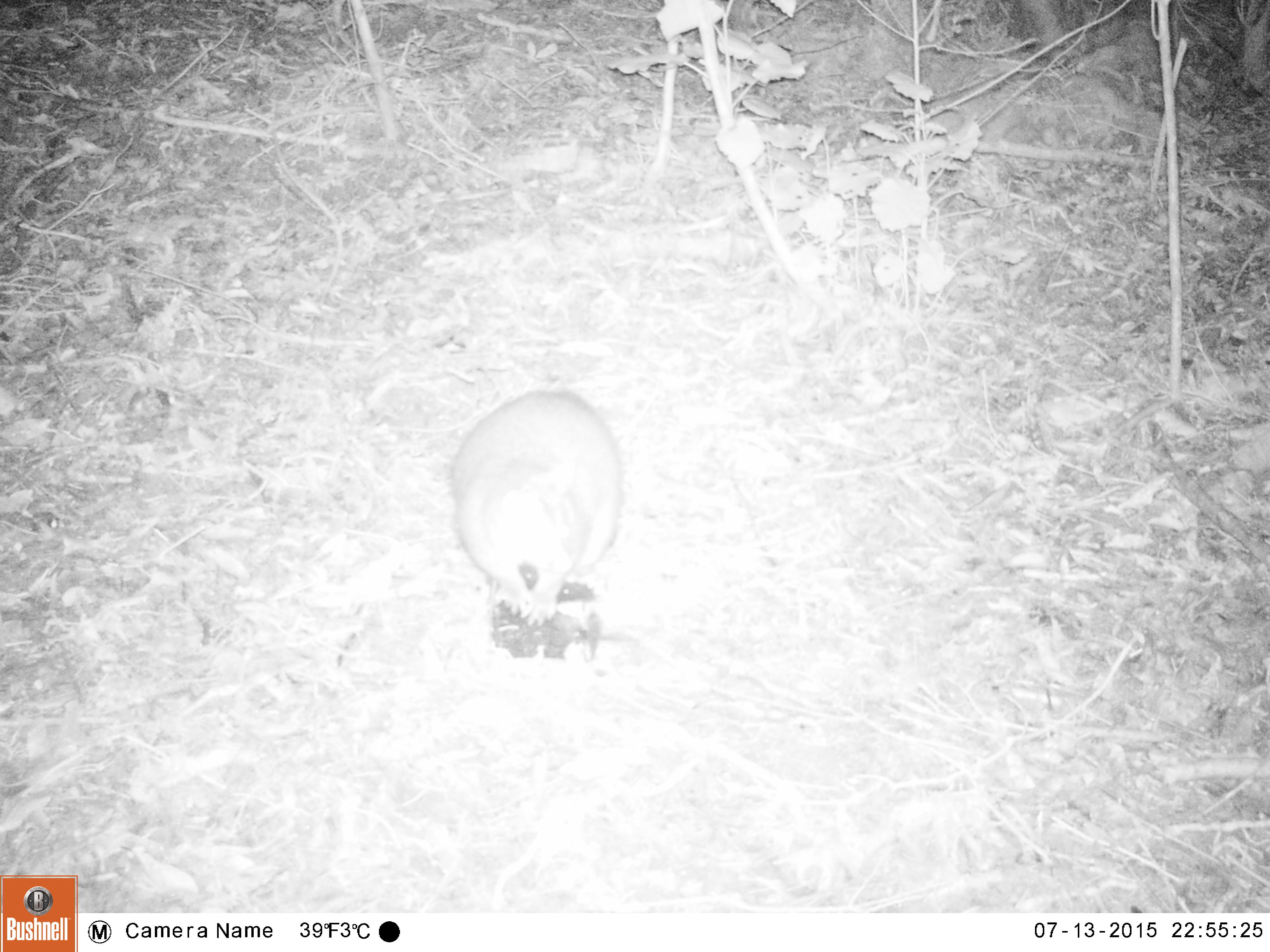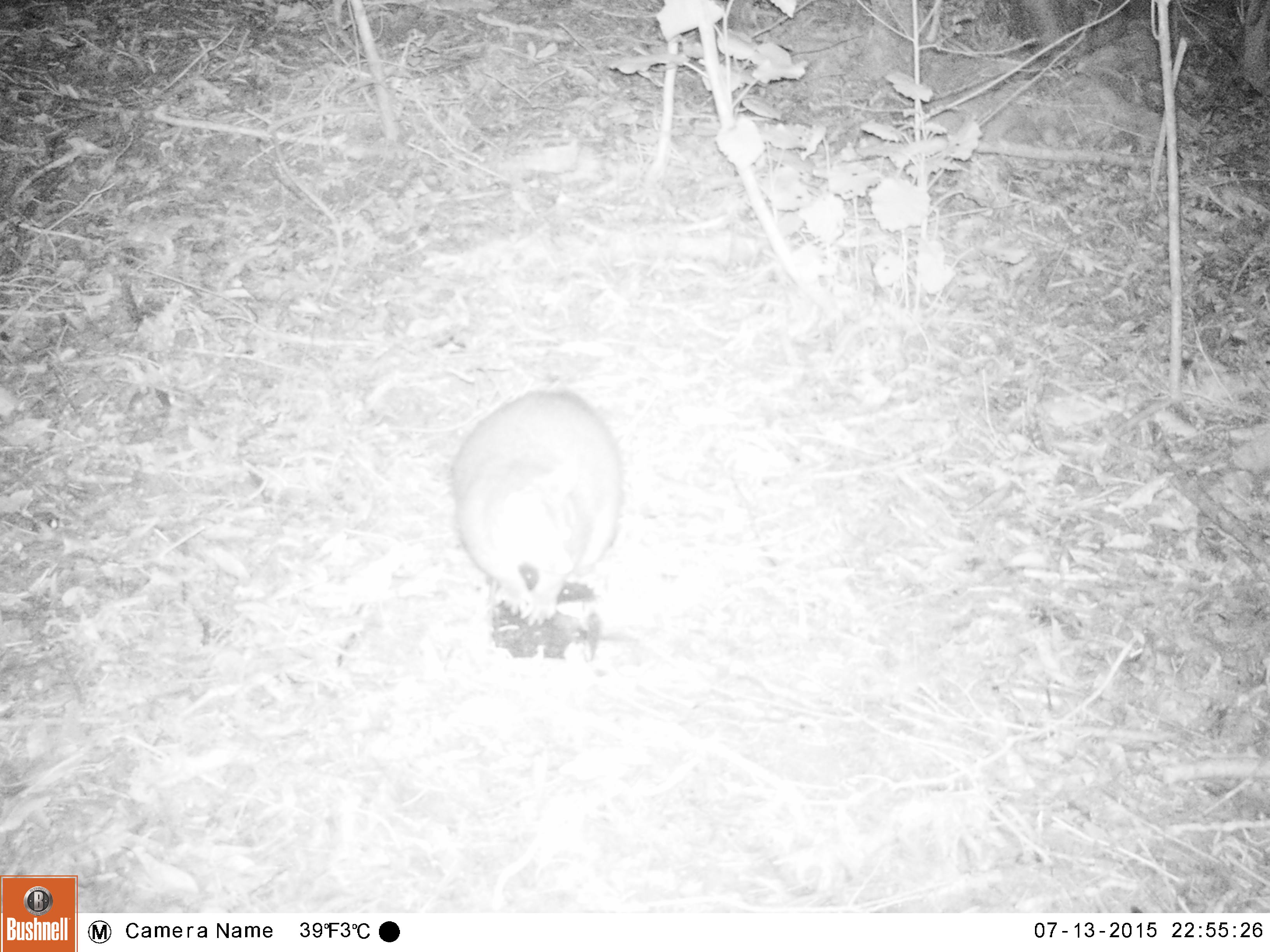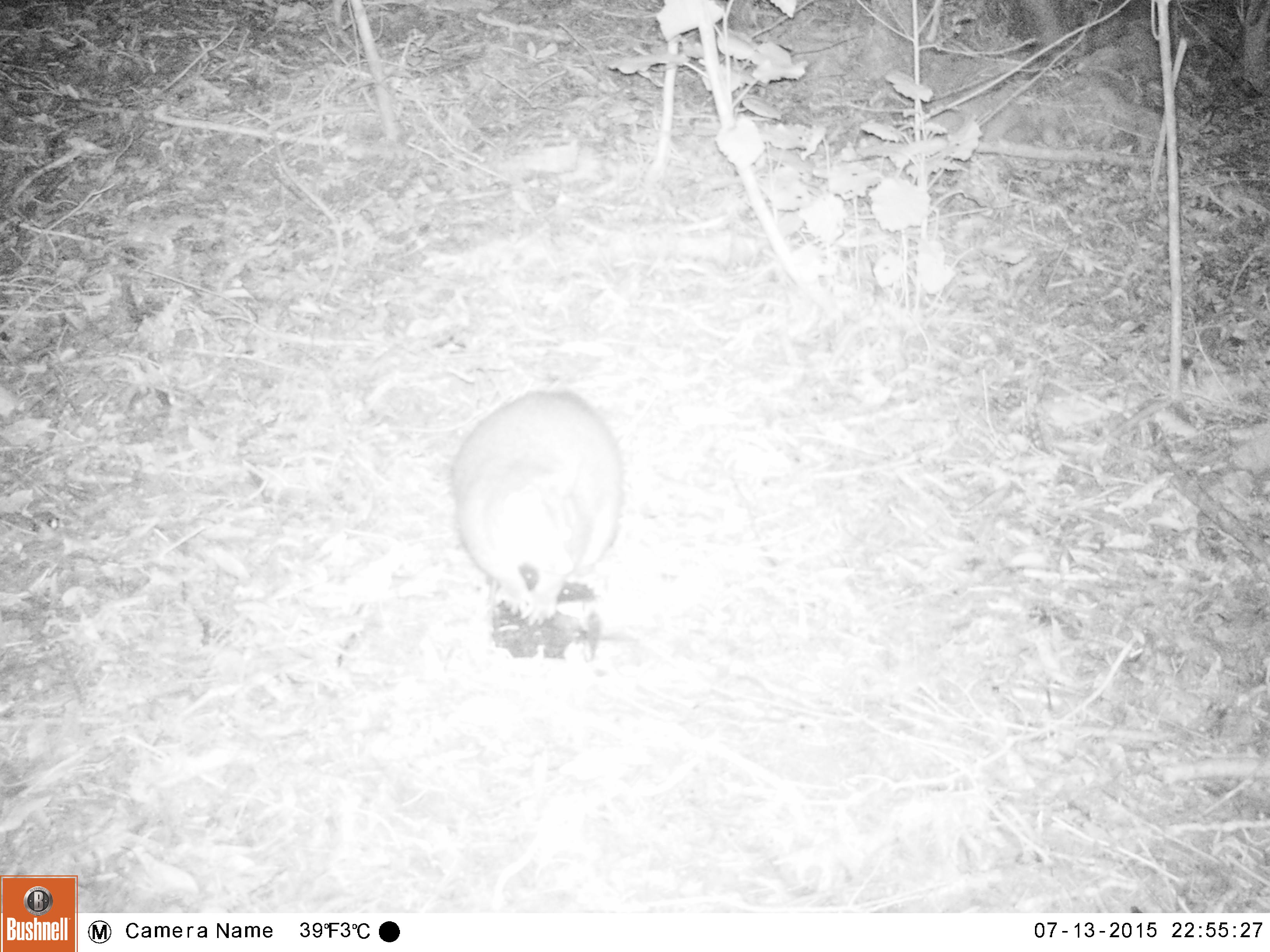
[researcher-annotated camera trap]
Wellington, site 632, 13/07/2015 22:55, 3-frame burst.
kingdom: Animalia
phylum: Chordata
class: Mammalia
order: Didelphimorphia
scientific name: Didelphimorphia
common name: possum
Possum (Didelphimorphia).